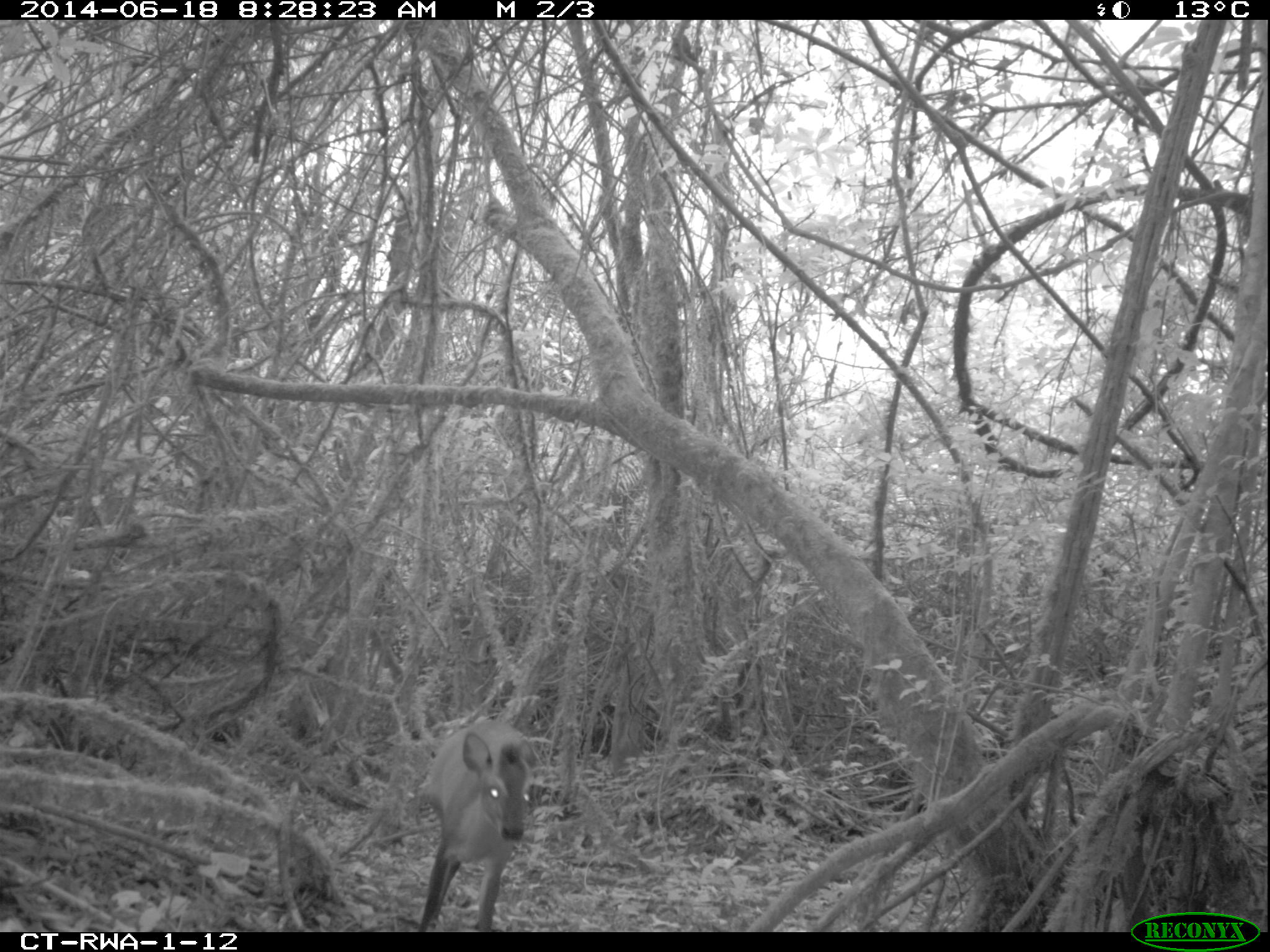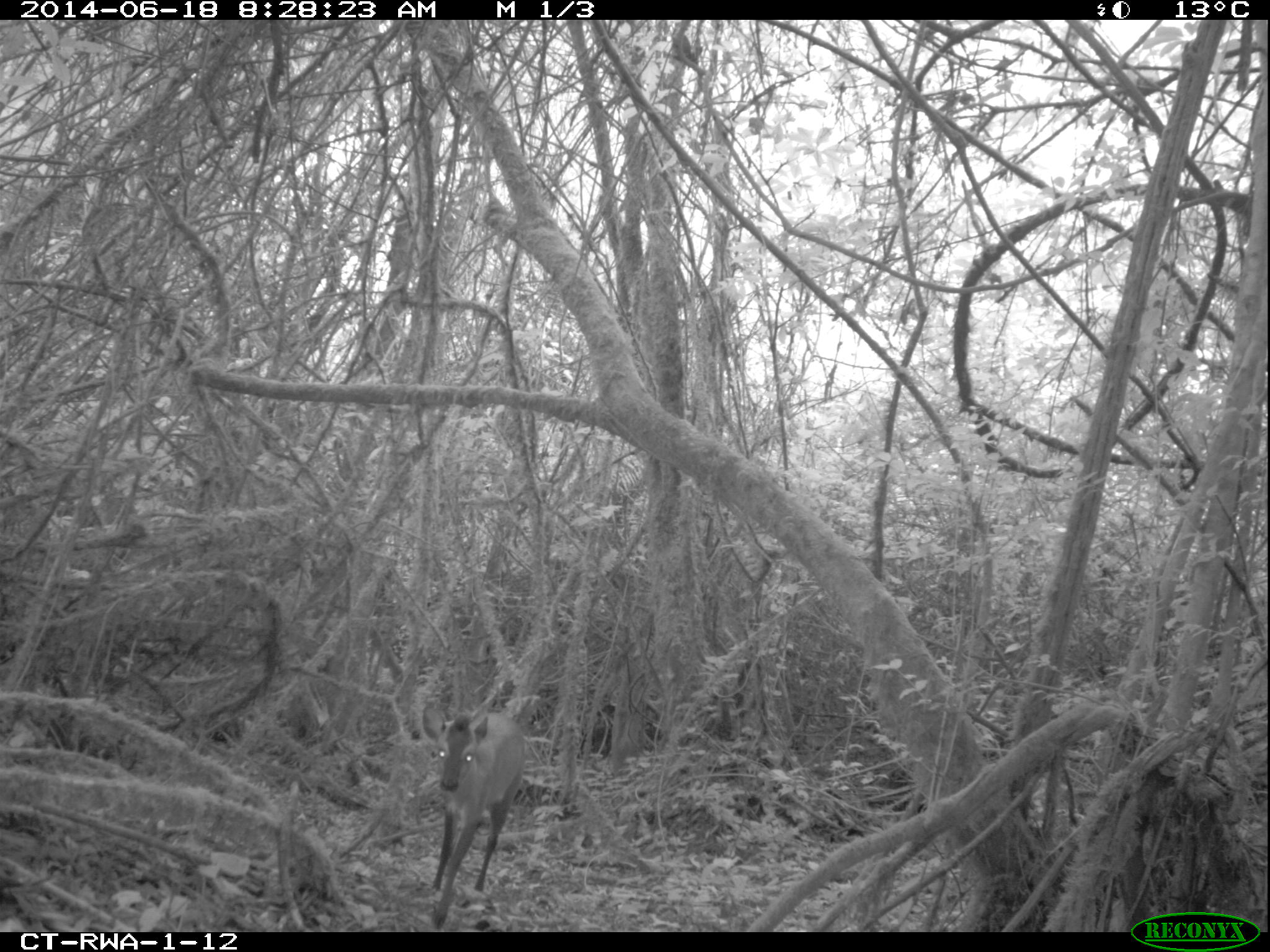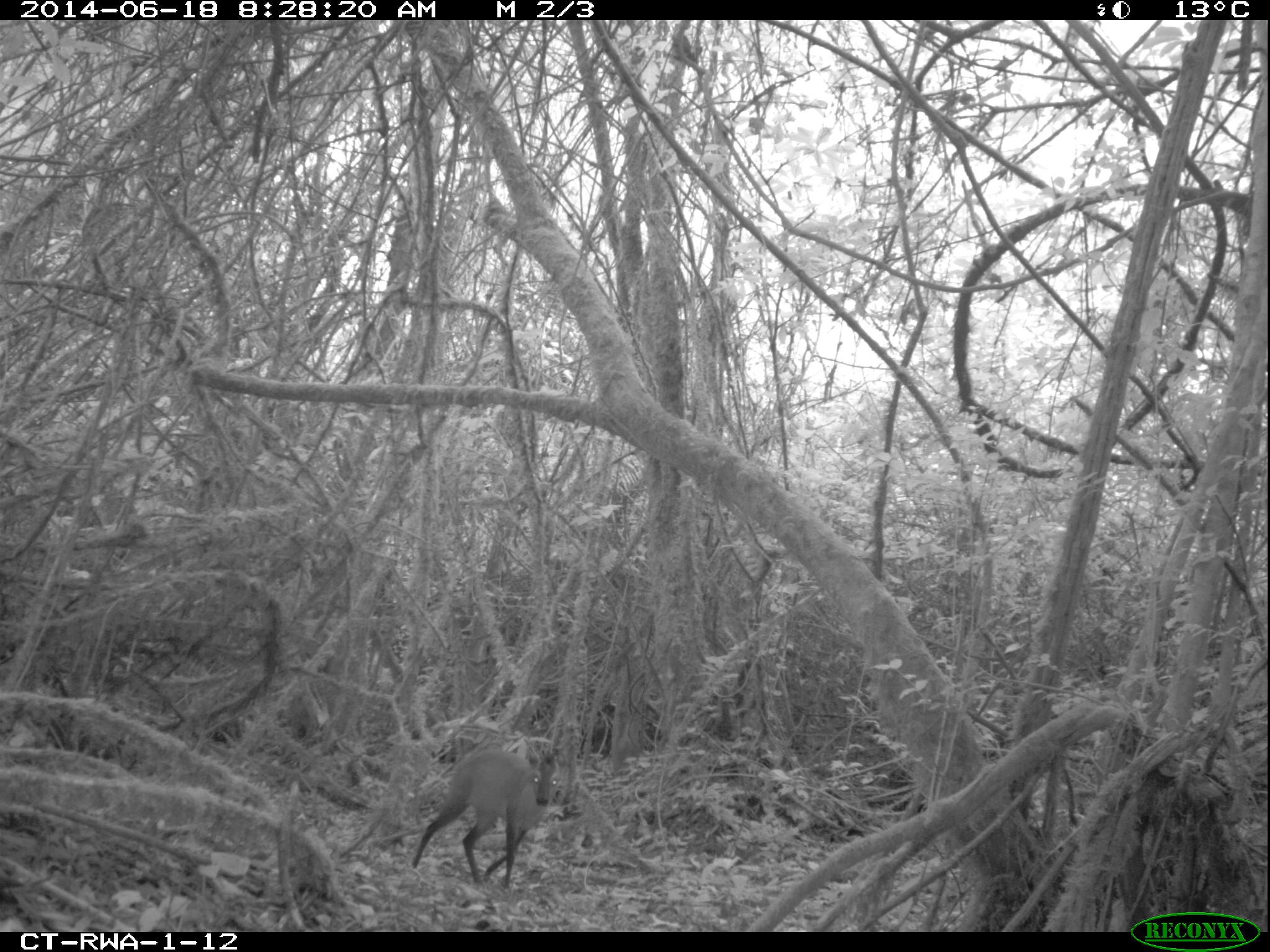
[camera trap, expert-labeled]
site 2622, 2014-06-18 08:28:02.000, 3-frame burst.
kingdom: Animalia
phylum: Chordata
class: Mammalia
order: Artiodactyla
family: Bovidae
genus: Cephalophus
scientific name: Cephalophus nigrifrons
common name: black-fronted duiker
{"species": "Cephalophus nigrifrons (black-fronted duiker)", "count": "1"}